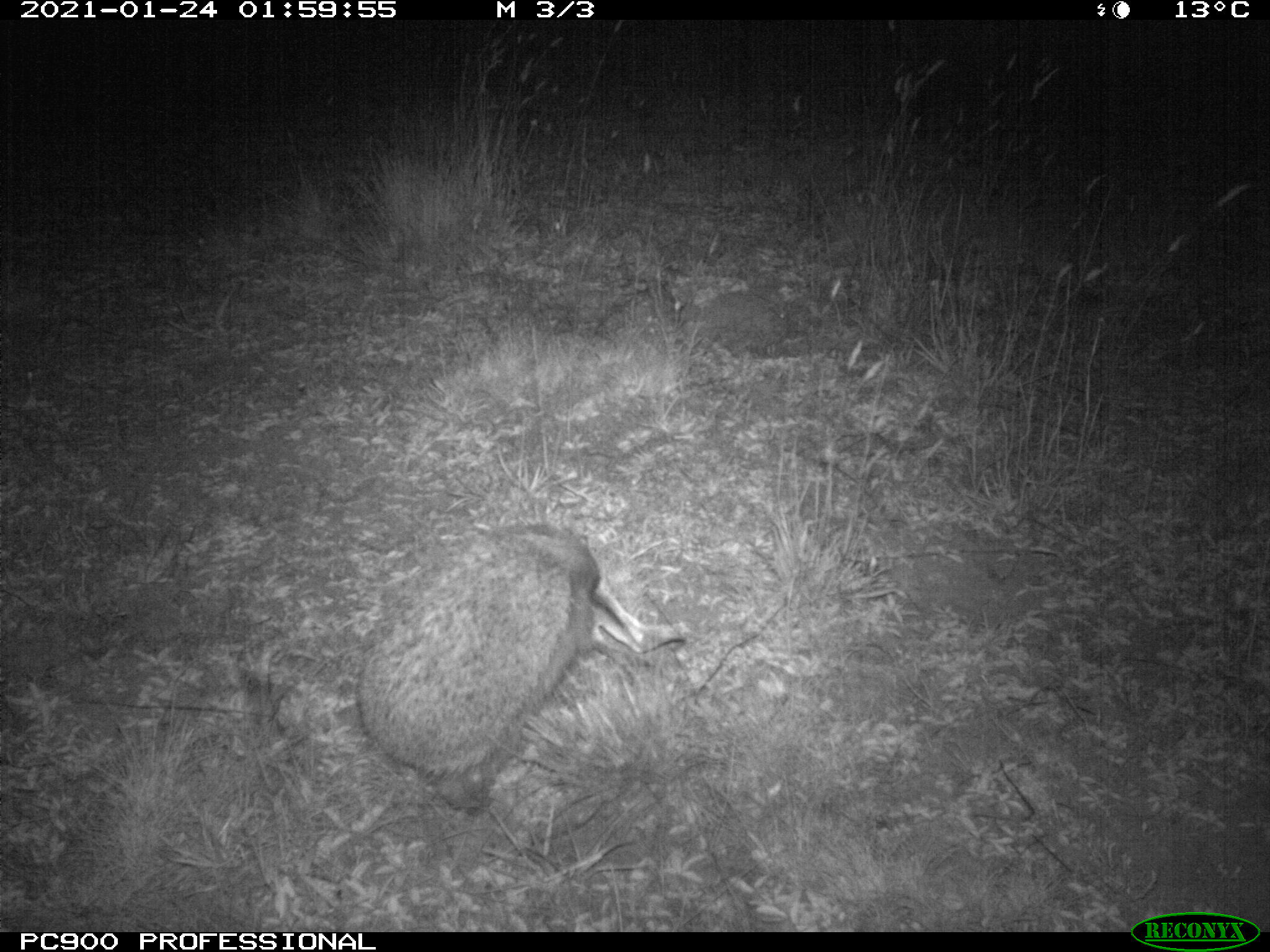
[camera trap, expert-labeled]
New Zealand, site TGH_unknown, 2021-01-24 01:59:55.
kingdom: Animalia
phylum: Chordata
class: Mammalia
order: Eulipotyphla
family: Erinaceidae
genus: Erinaceus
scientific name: Erinaceus europaeus europaeus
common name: european hedgehog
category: hedgehog